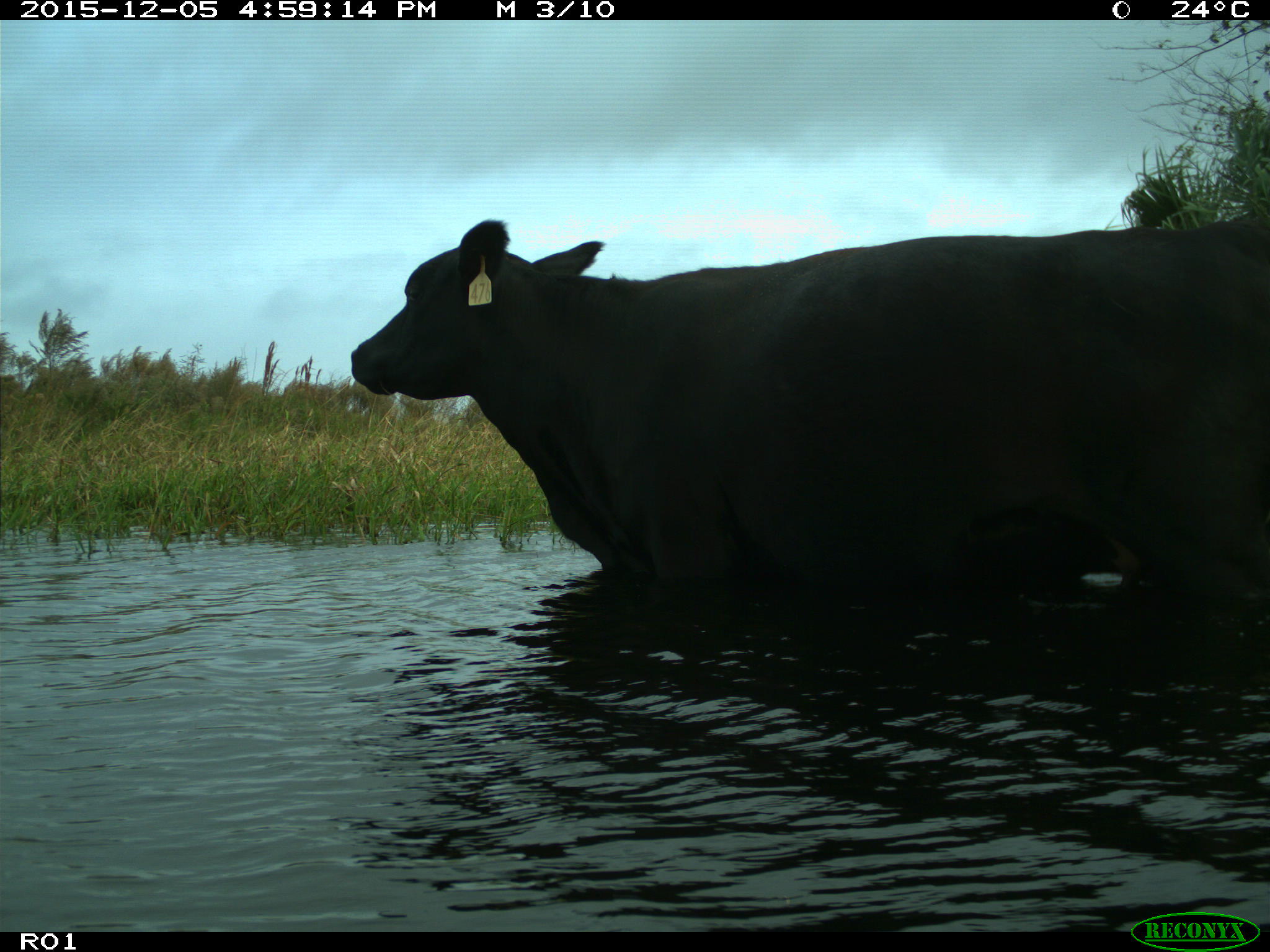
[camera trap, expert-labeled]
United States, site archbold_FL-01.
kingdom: Animalia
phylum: Chordata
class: Mammalia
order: Artiodactyla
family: Bovidae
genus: Bos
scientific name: Bos taurus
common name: domestic cow